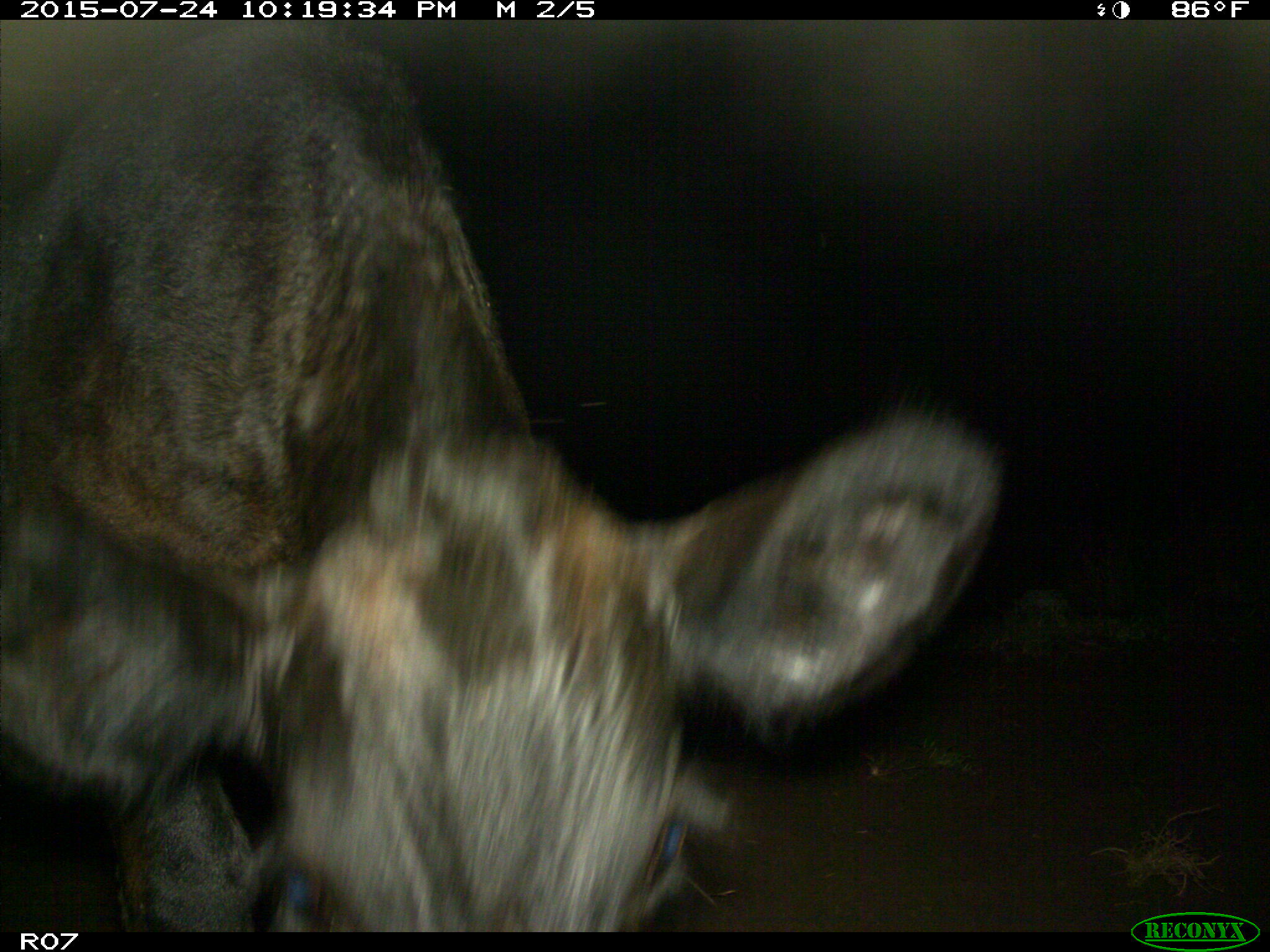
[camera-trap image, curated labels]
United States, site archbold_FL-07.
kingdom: Animalia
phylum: Chordata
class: Mammalia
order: Artiodactyla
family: Bovidae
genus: Bos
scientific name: Bos taurus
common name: domestic cow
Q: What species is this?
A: Bos taurus (domestic cow).